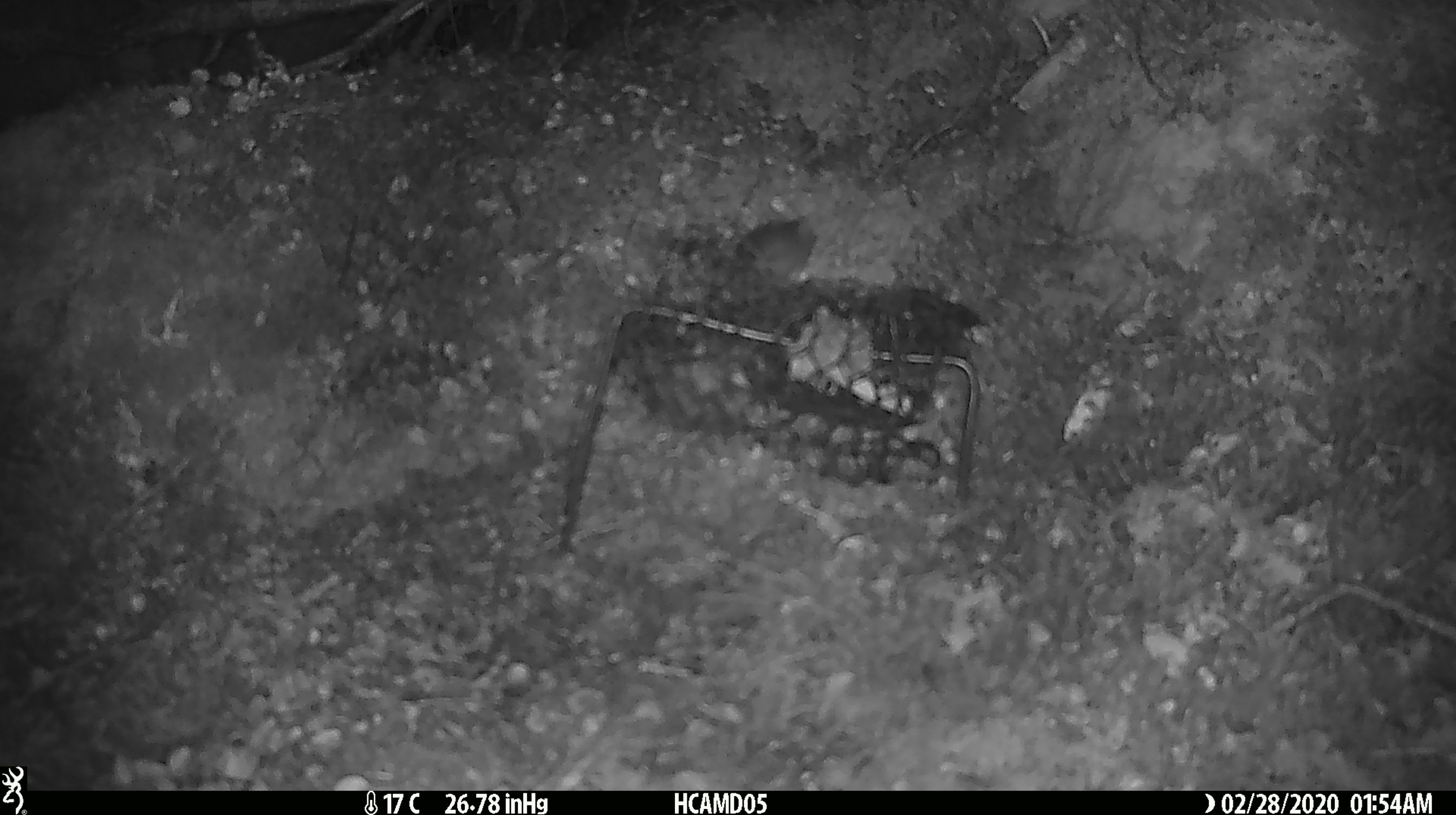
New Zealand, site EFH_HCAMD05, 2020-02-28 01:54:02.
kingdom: Animalia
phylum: Chordata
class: Mammalia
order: Rodentia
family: Muridae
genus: Mus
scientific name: Mus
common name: mouse